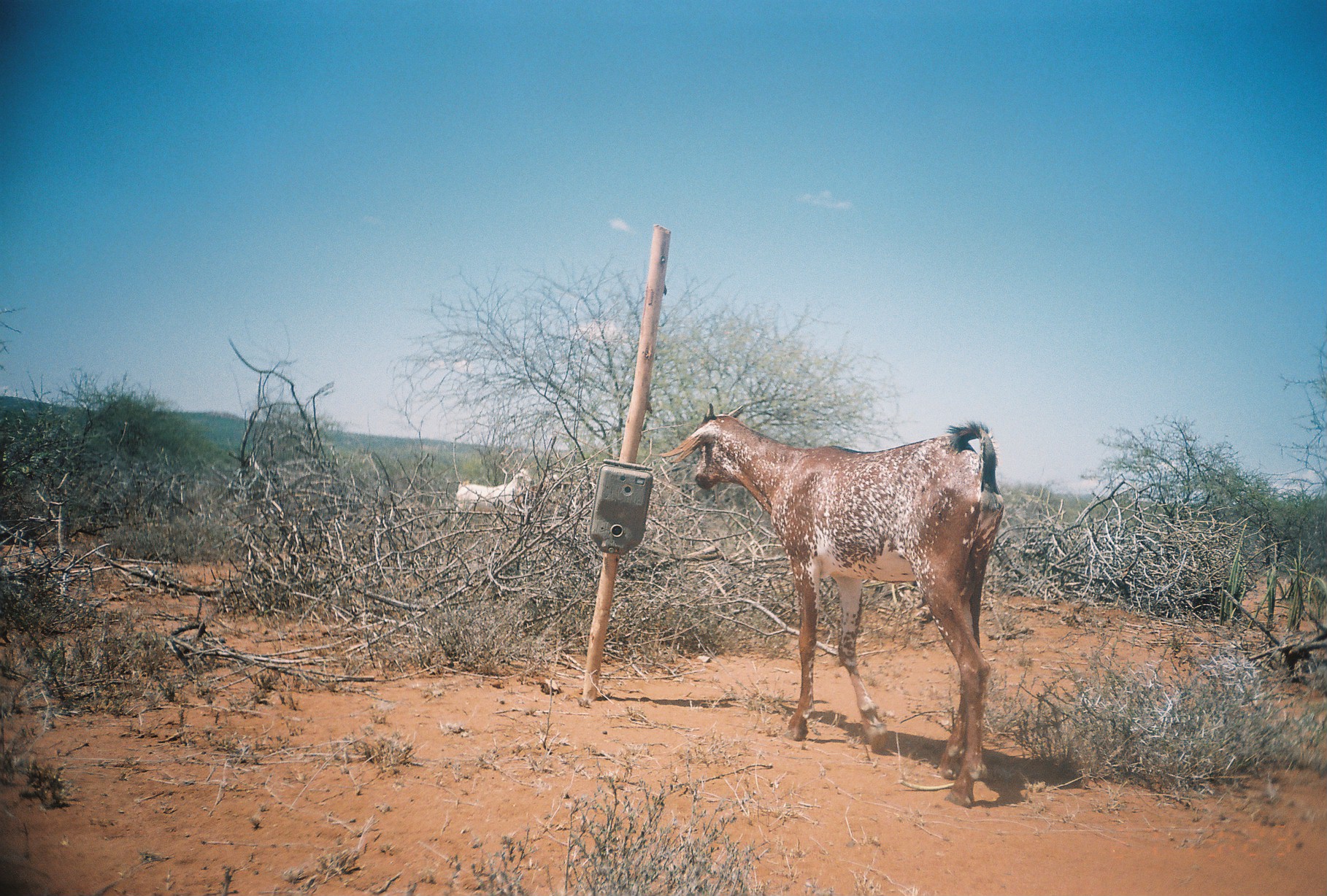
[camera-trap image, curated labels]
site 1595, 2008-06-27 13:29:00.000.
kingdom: Animalia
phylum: Chordata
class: Mammalia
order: Artiodactyla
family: Bovidae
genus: Capra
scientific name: Capra aegagrus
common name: wild goat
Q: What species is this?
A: Capra aegagrus (wild goat).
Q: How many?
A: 2.